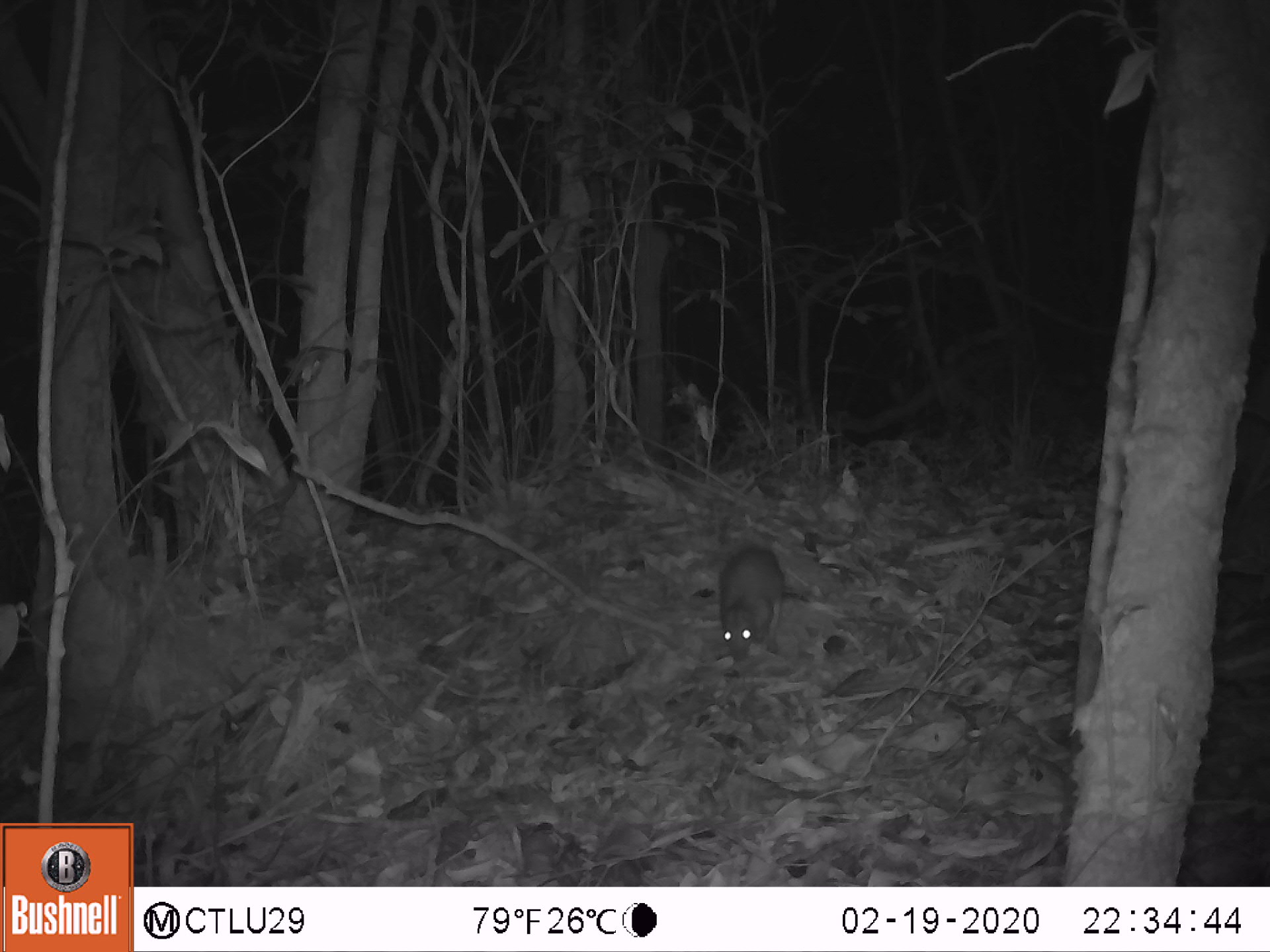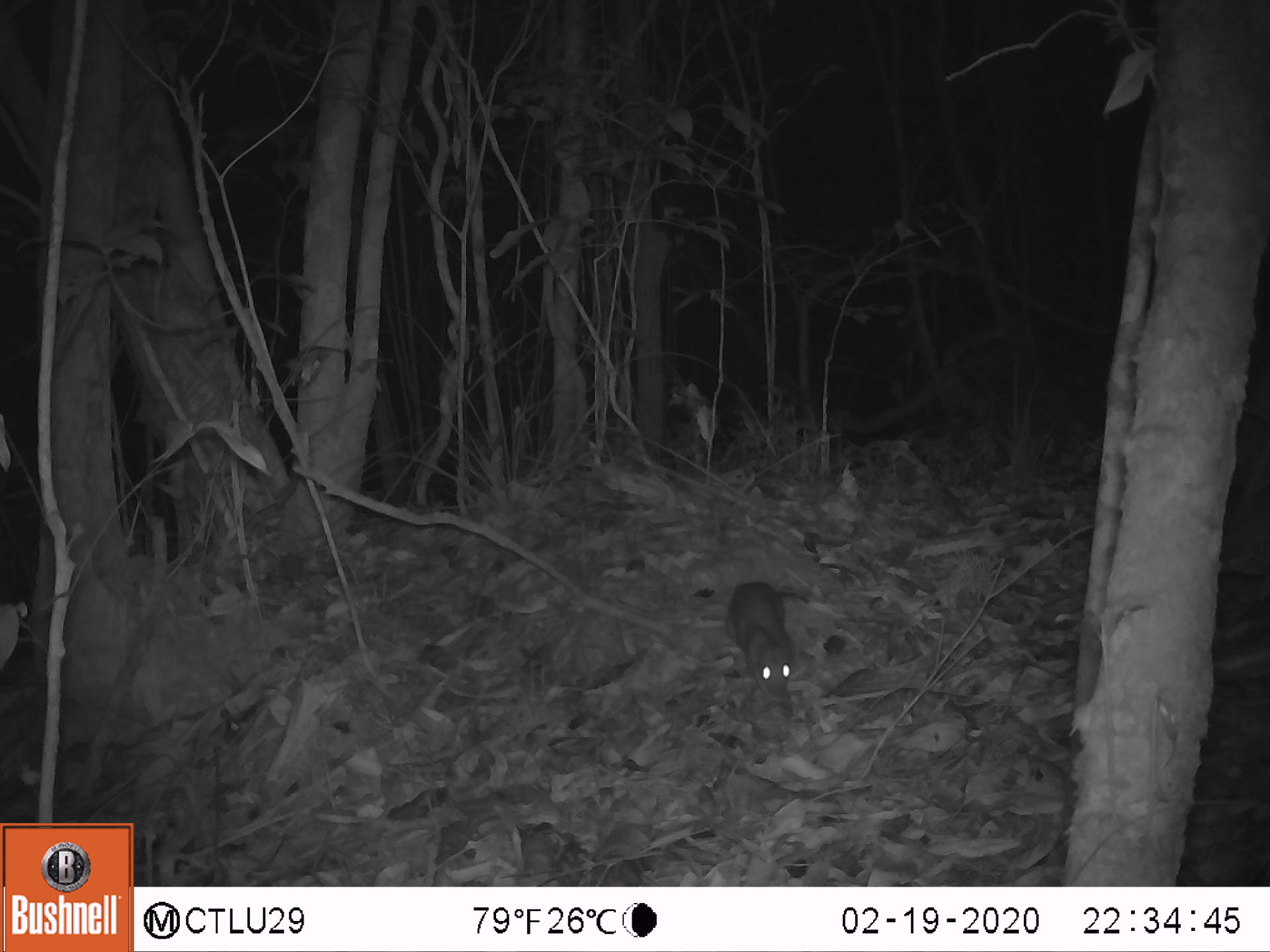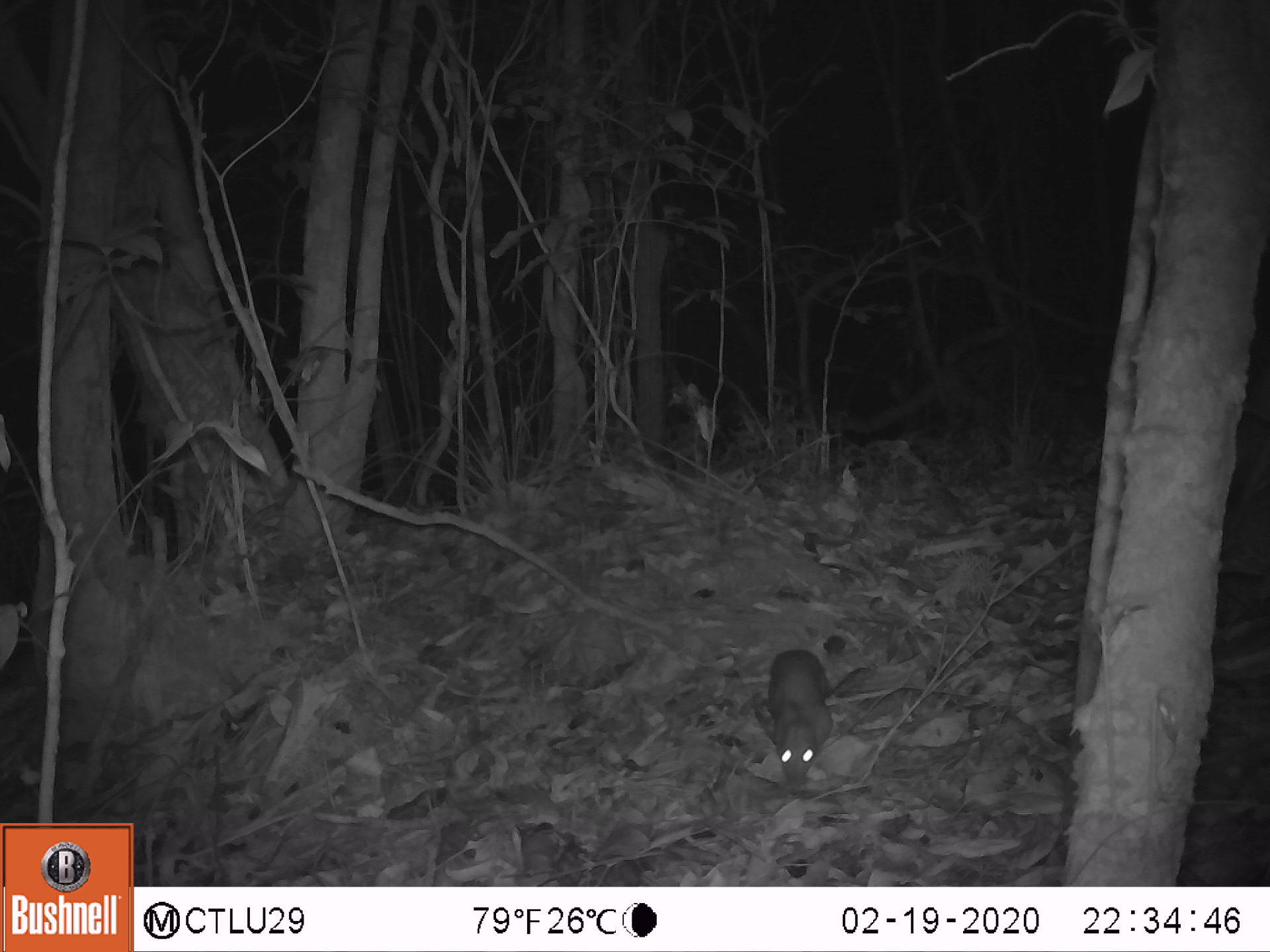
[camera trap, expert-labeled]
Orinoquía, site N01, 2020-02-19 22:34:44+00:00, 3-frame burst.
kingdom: Animalia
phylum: Chordata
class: Mammalia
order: Rodentia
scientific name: Rodentia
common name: rodent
Rodent (Rodentia).